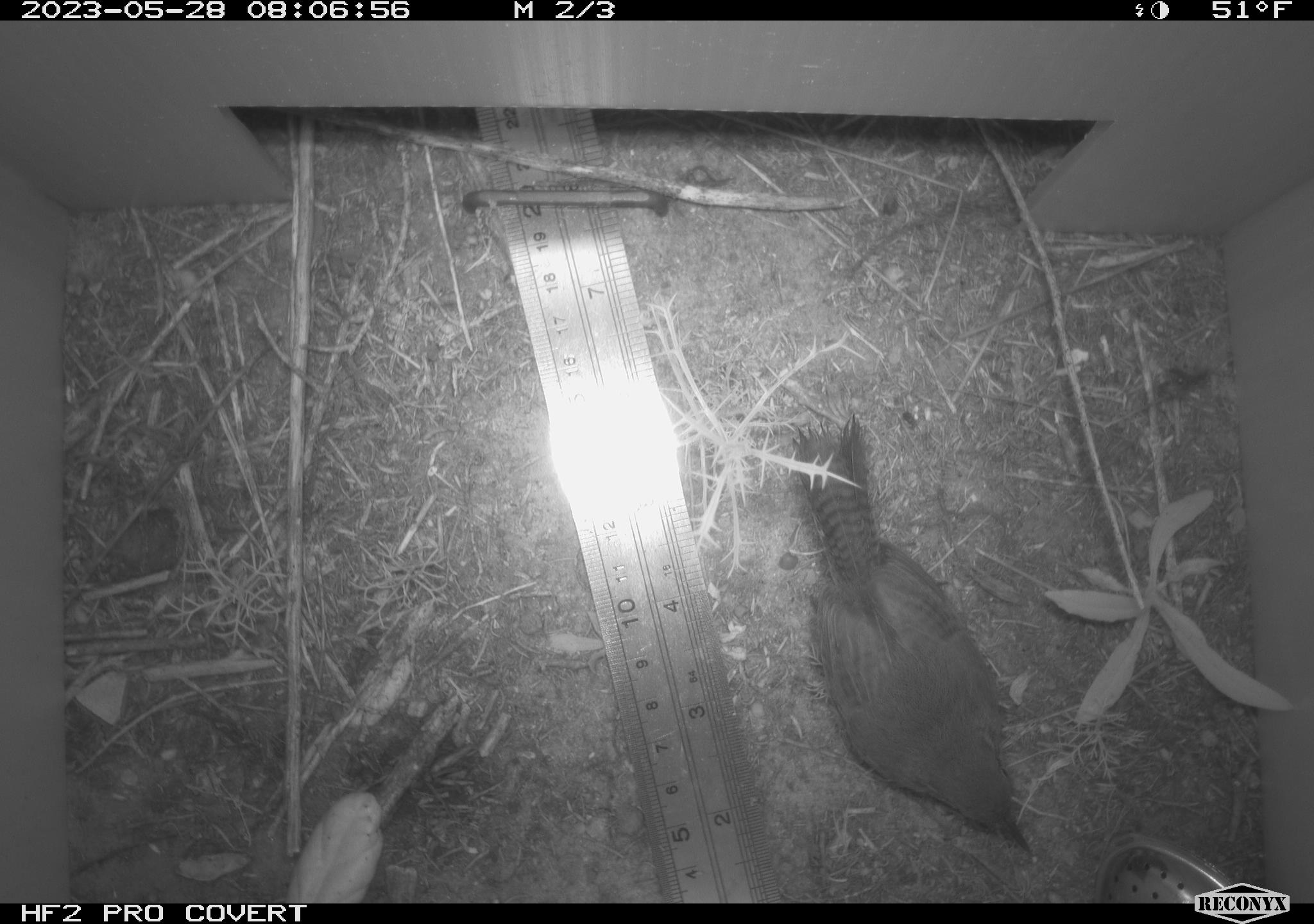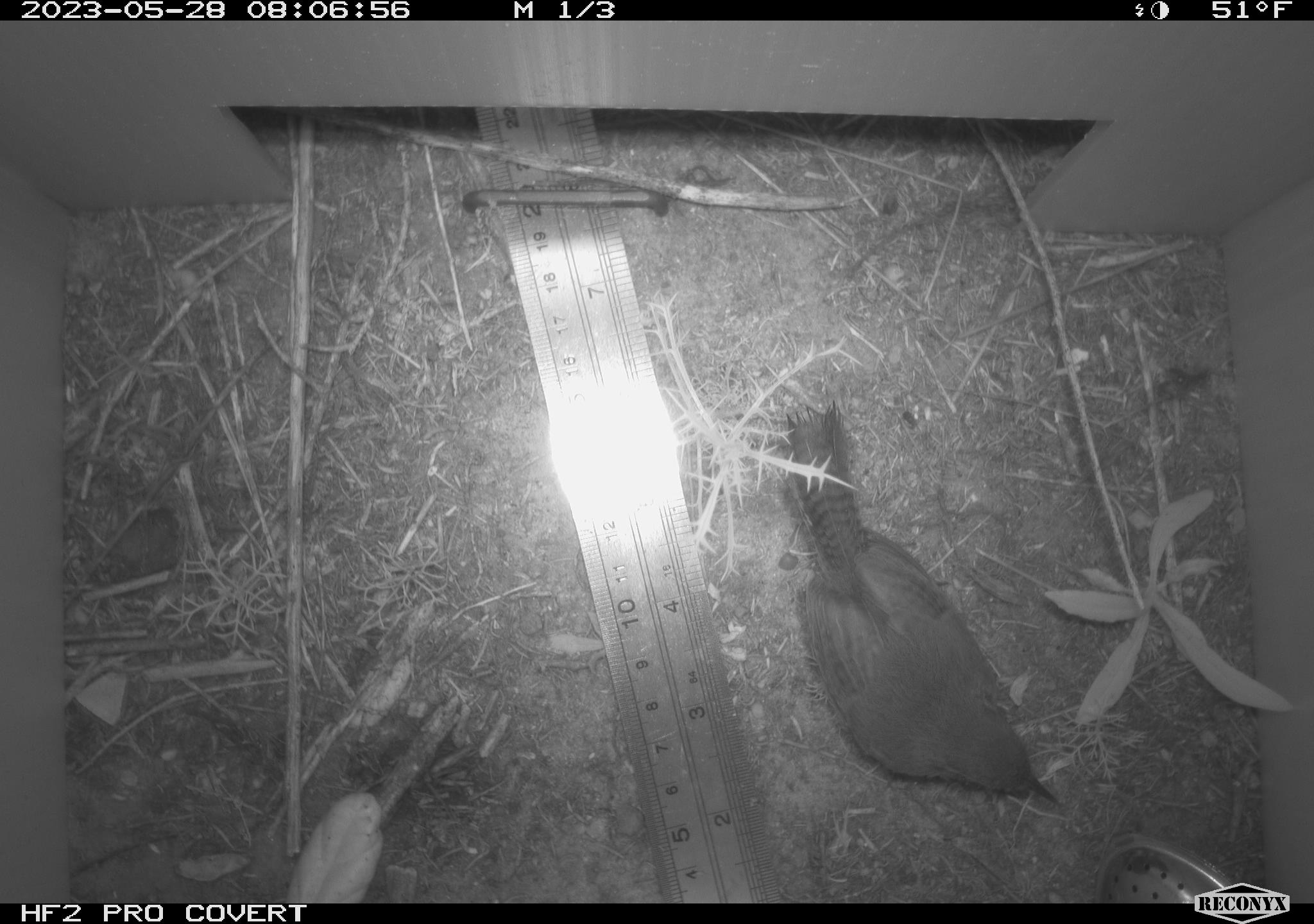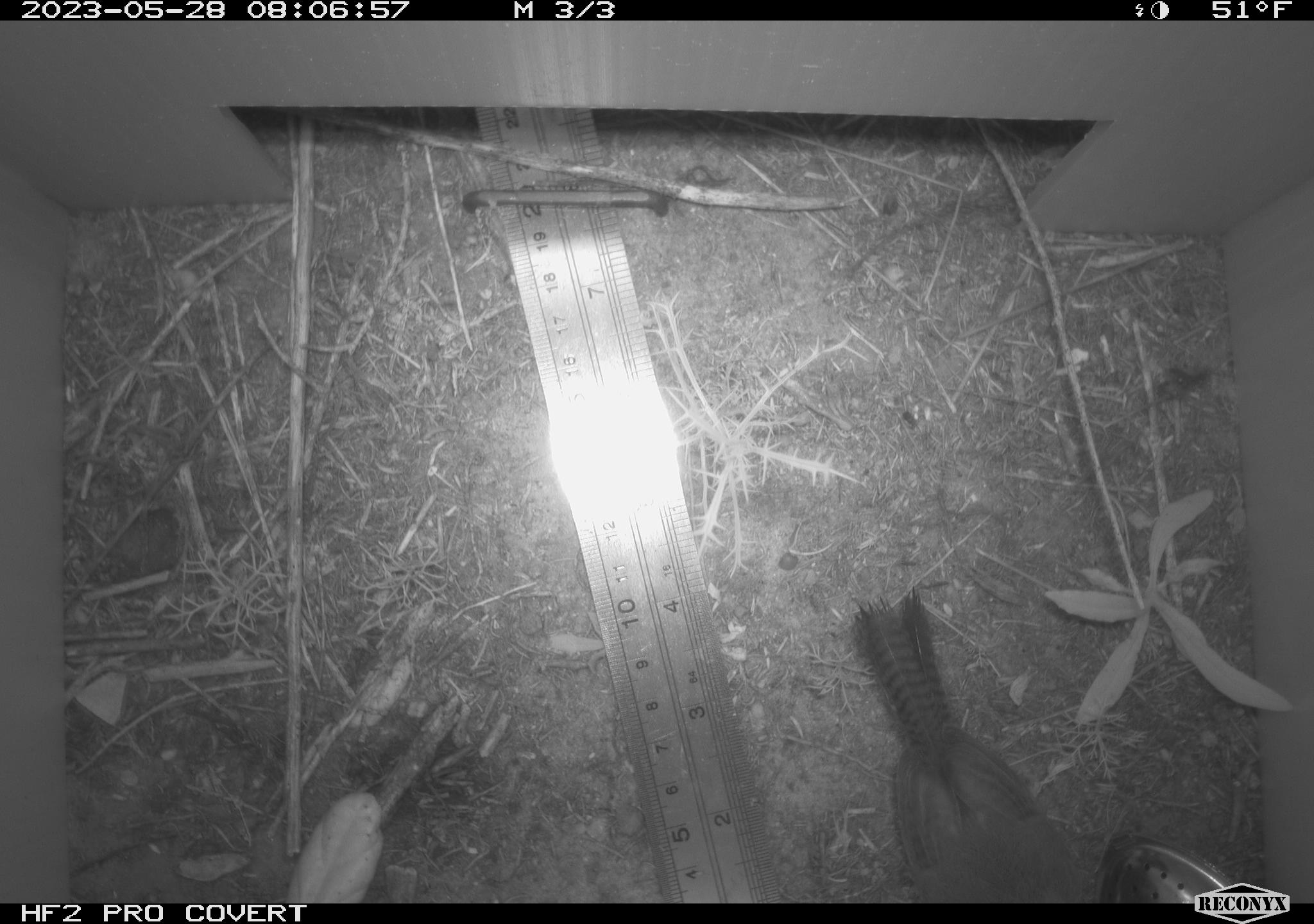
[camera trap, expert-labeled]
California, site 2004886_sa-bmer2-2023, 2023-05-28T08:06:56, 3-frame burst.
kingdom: Animalia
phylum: Chordata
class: Aves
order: Passeriformes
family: Troglodytidae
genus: Thryomanes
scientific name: Thryomanes bewickii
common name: bewick's wren